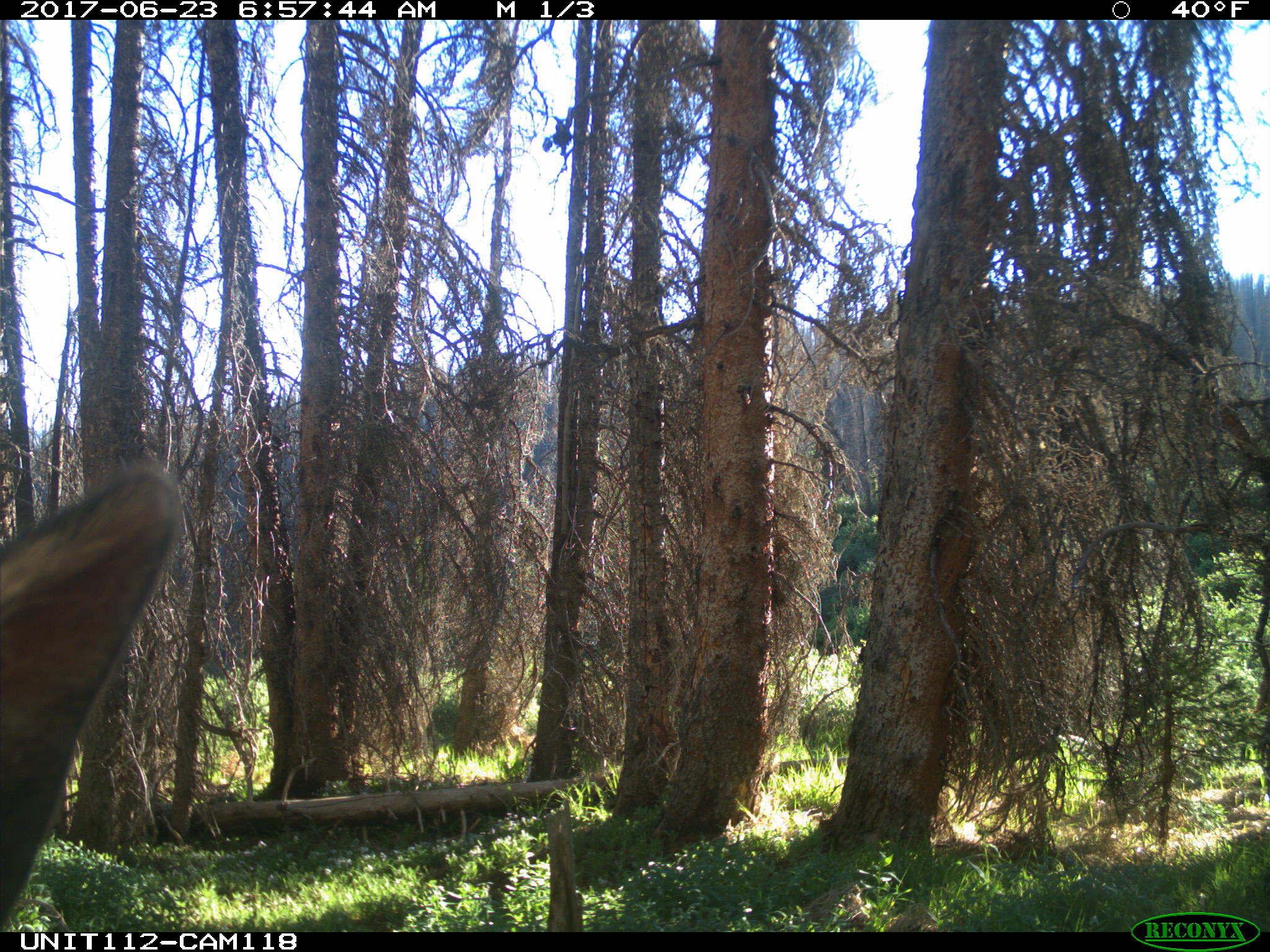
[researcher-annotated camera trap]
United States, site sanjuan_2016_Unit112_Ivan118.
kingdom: Animalia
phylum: Chordata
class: Mammalia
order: Artiodactyla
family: Cervidae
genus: Cervus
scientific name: Cervus elaphus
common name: red deer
Cervus elaphus (red deer).